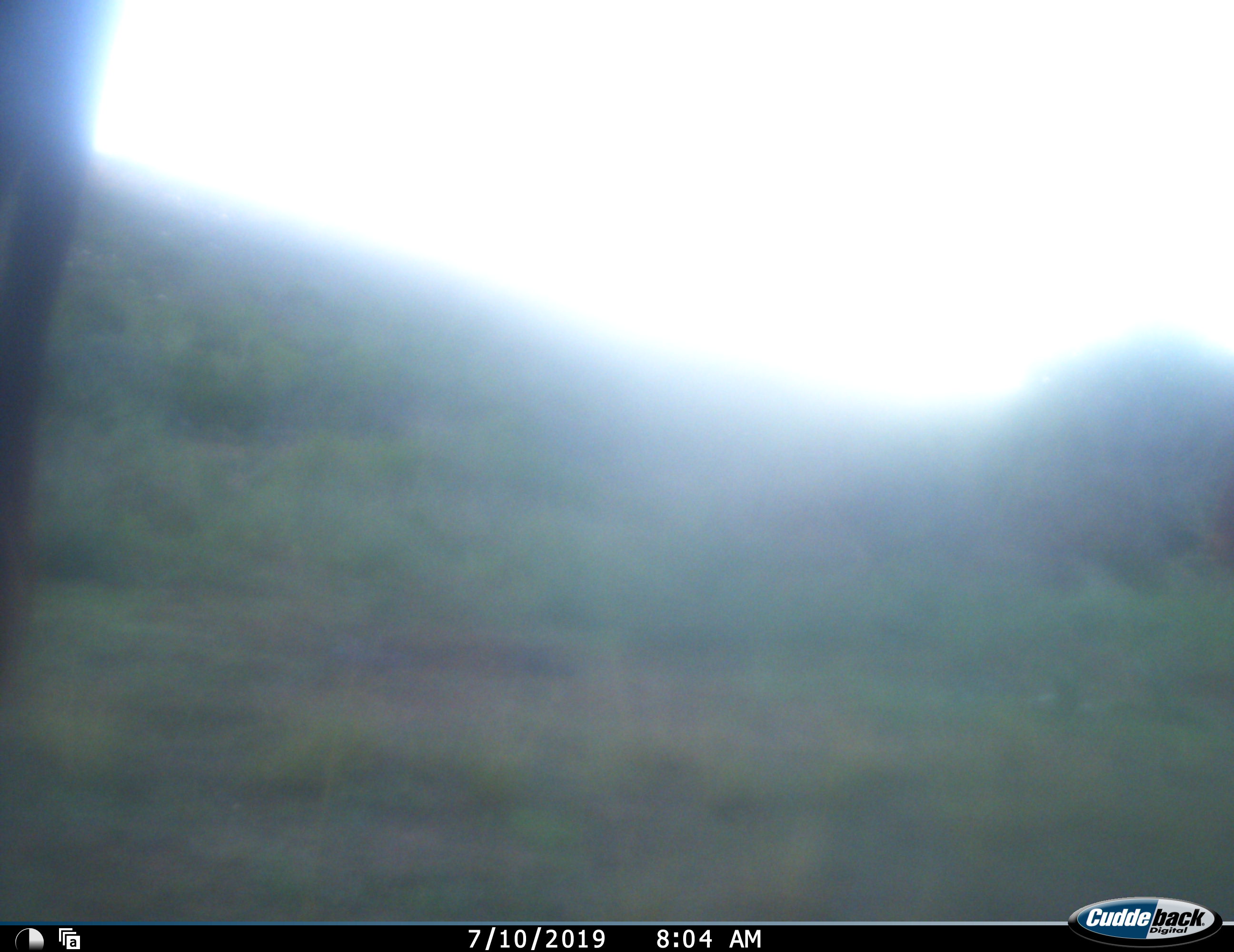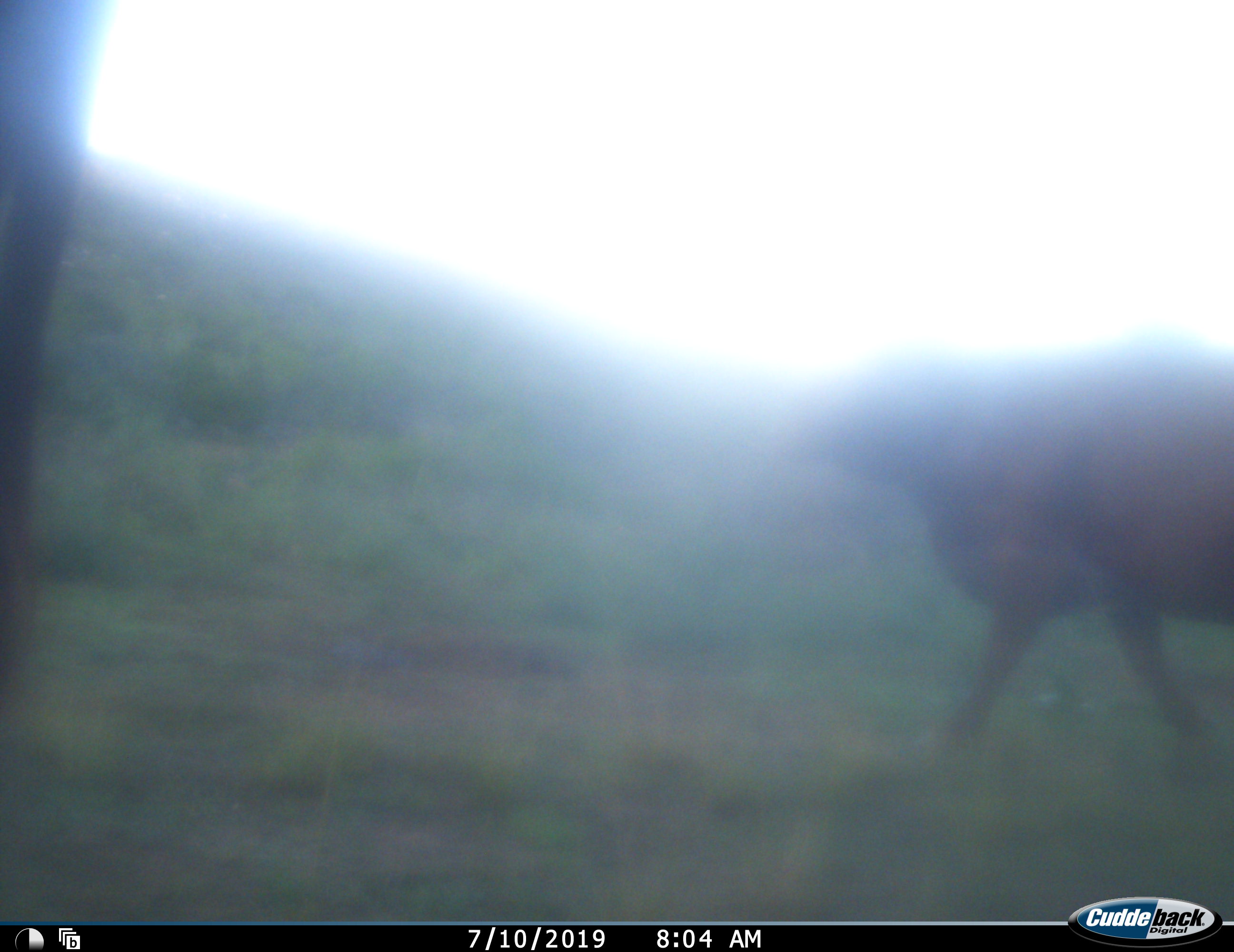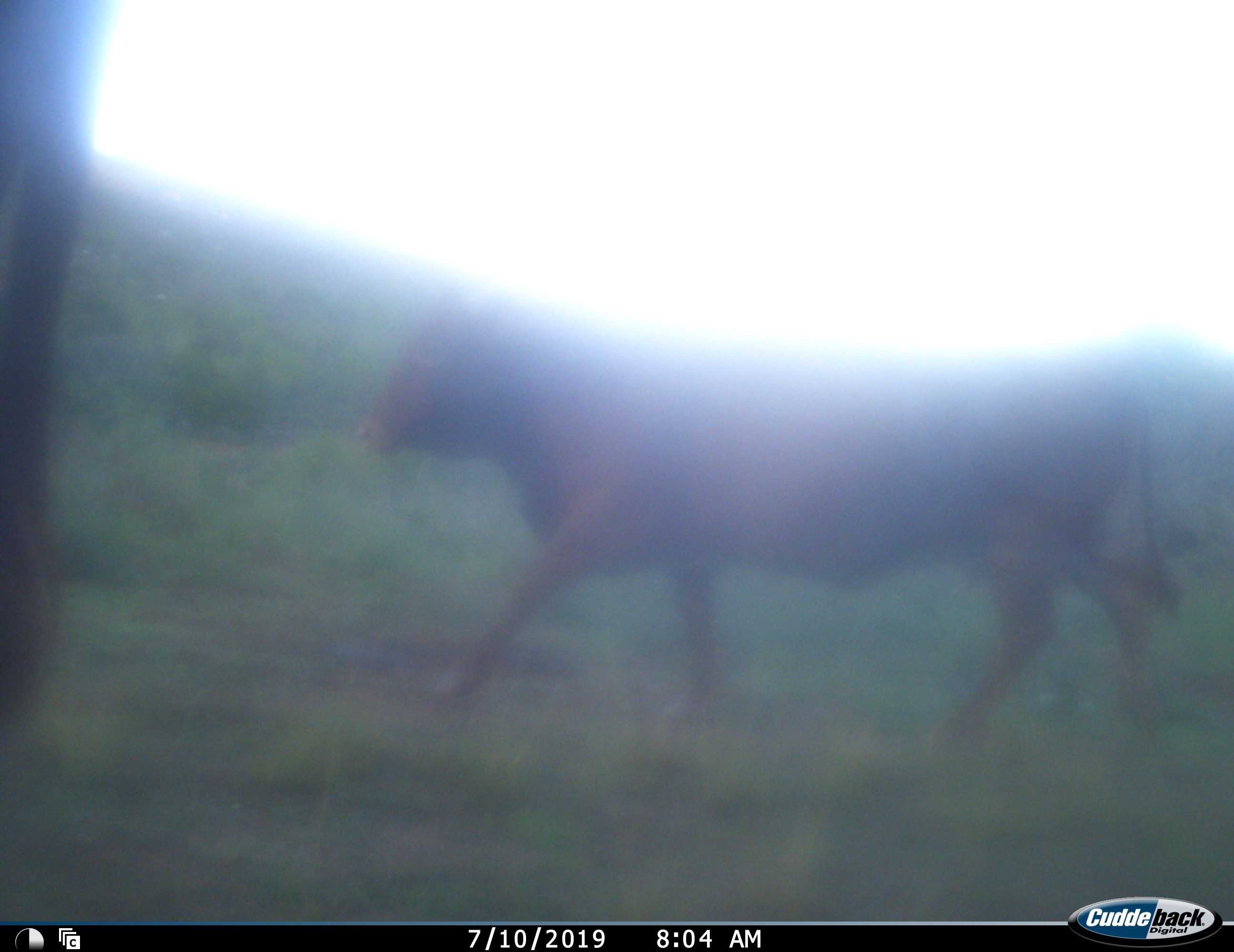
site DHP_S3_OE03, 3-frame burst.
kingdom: Animalia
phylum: Chordata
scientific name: Vertebrata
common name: domestic animal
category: domesticanimal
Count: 2.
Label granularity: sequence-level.